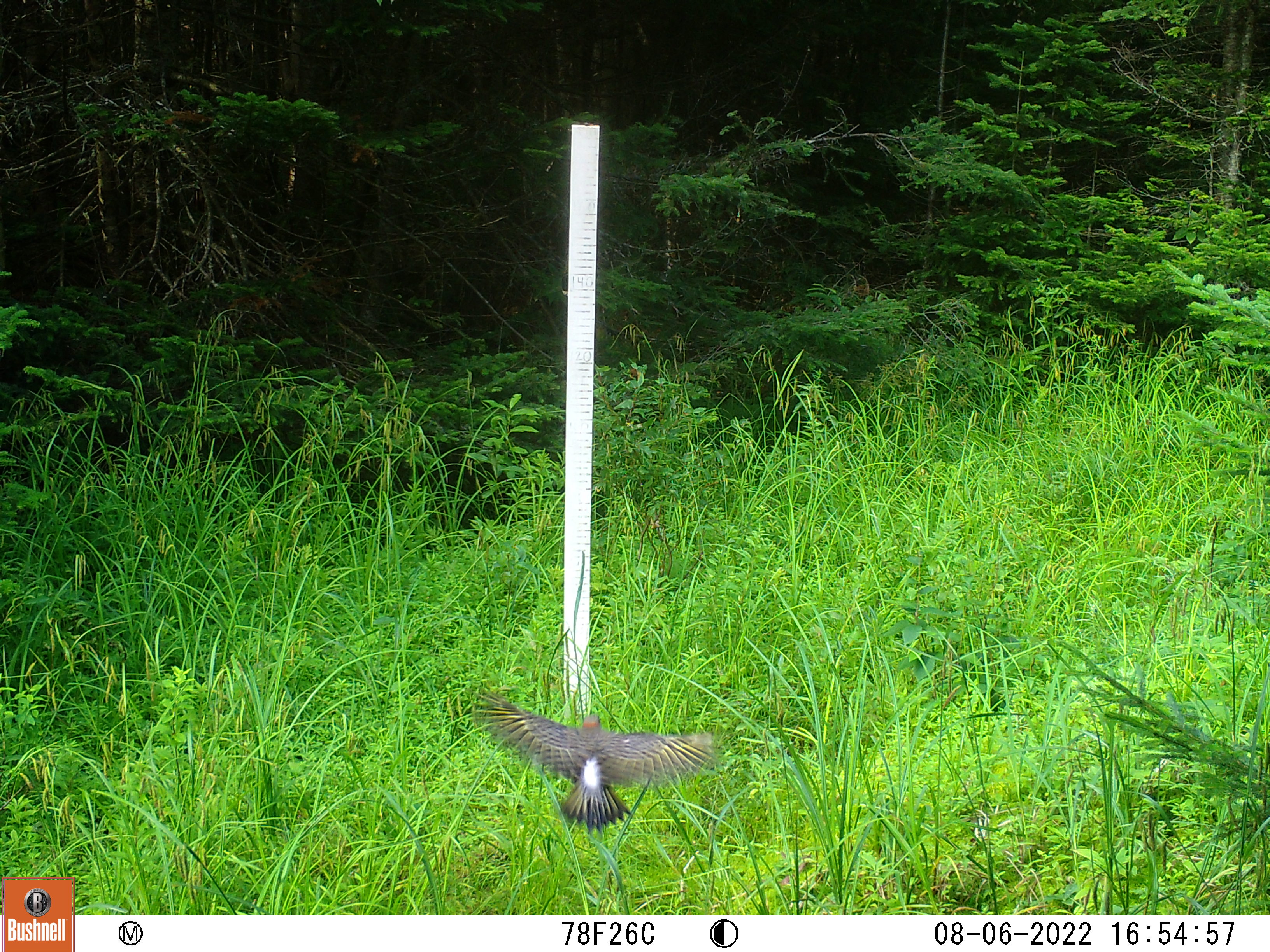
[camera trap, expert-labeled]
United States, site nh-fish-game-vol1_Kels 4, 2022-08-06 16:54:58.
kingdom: Animalia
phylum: Chordata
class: Aves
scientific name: Aves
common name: bird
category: bird sp.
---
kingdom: Animalia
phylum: Chordata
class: Aves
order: Piciformes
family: Picidae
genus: Colaptes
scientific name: Colaptes auratus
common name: northern flicker